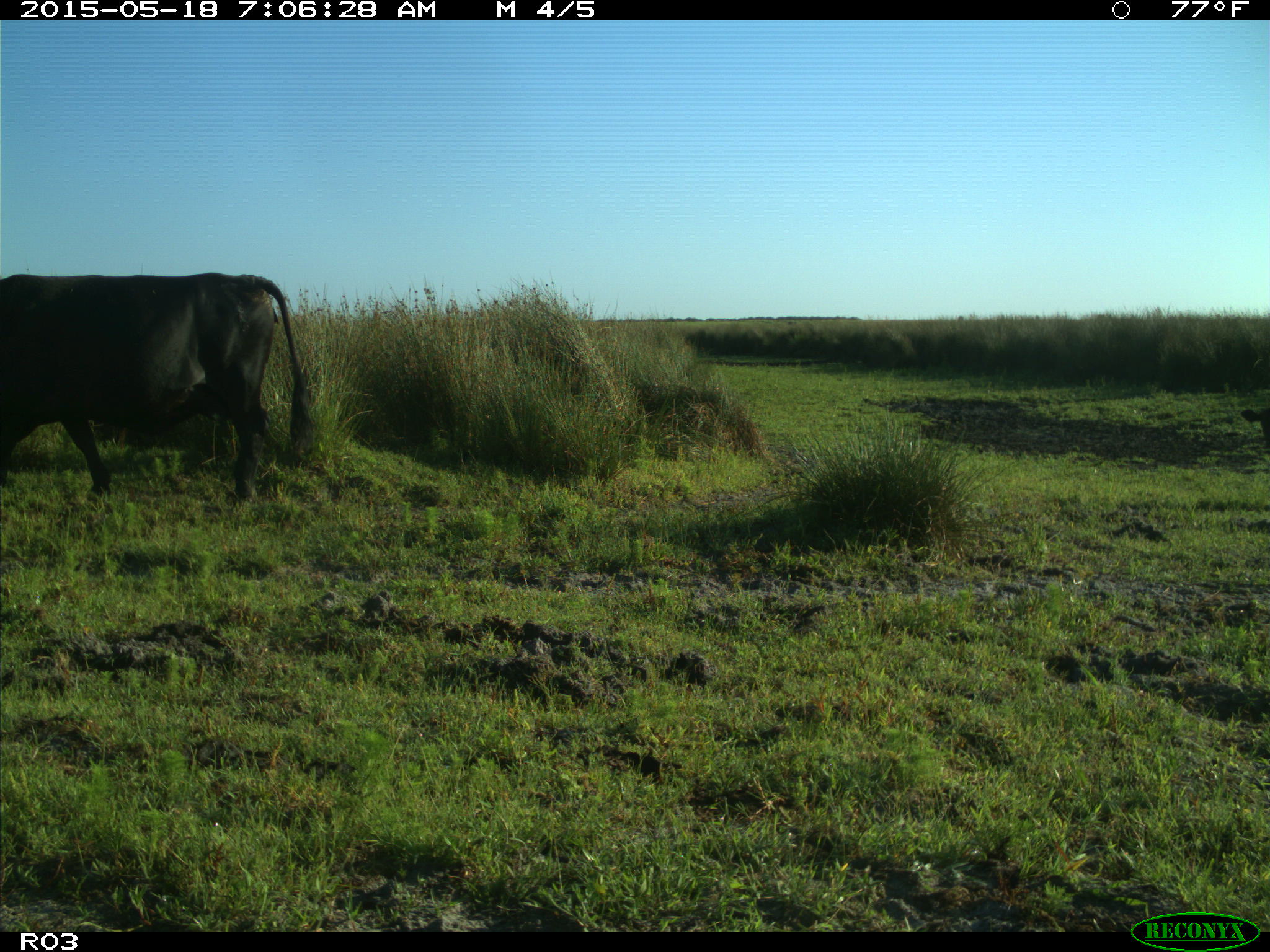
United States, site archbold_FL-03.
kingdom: Animalia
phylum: Chordata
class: Mammalia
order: Artiodactyla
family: Bovidae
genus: Bos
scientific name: Bos taurus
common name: domestic cow